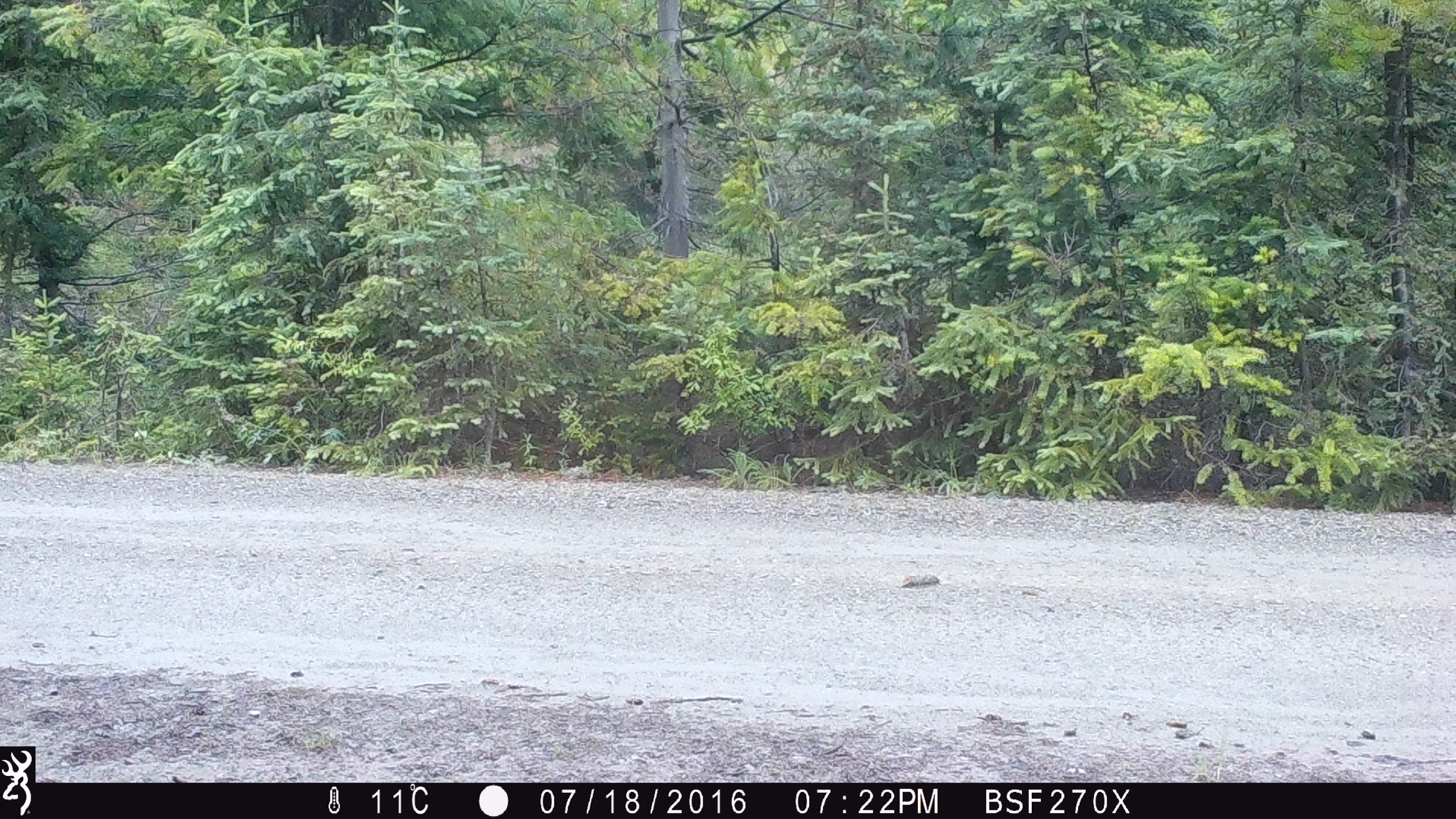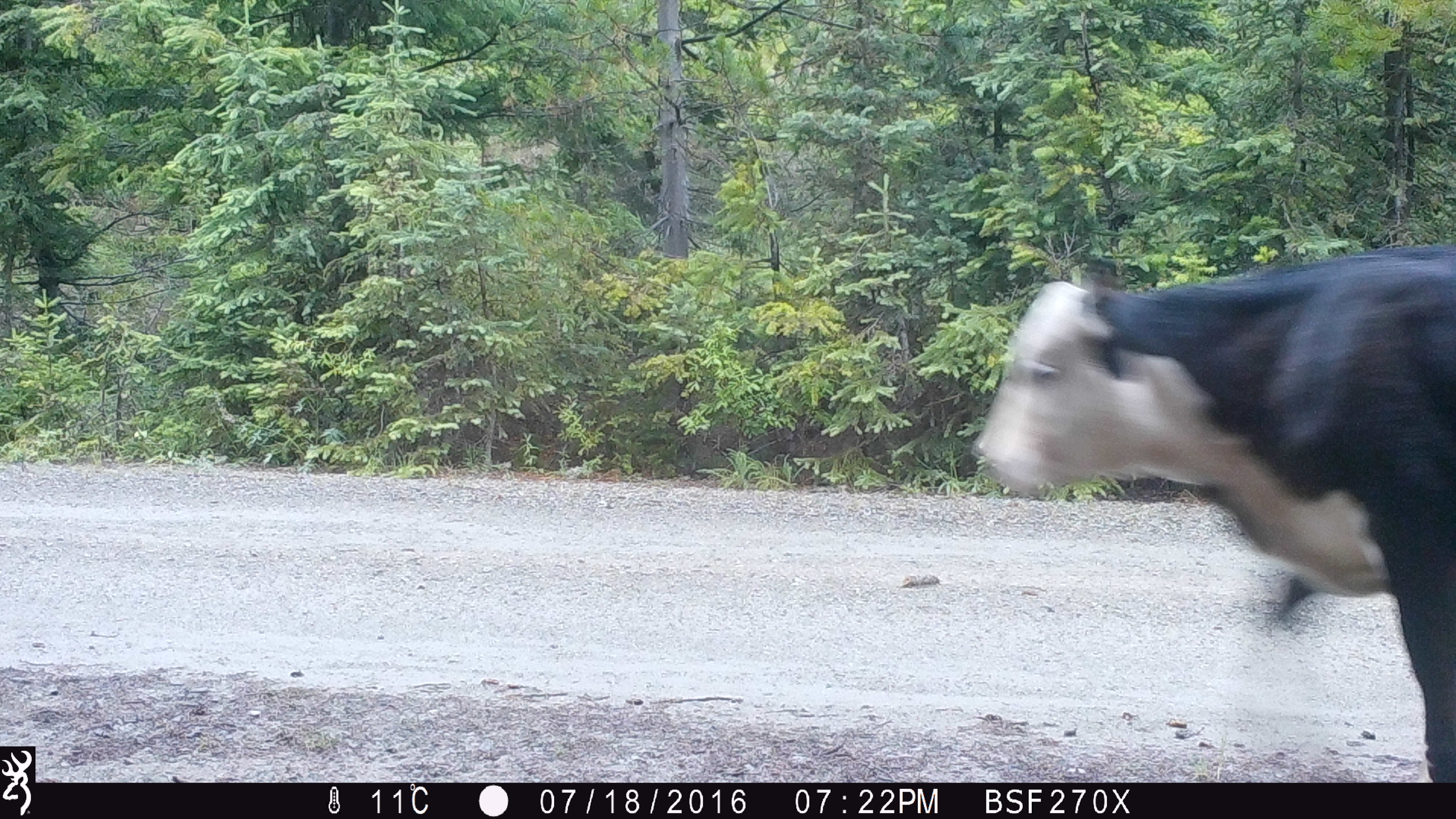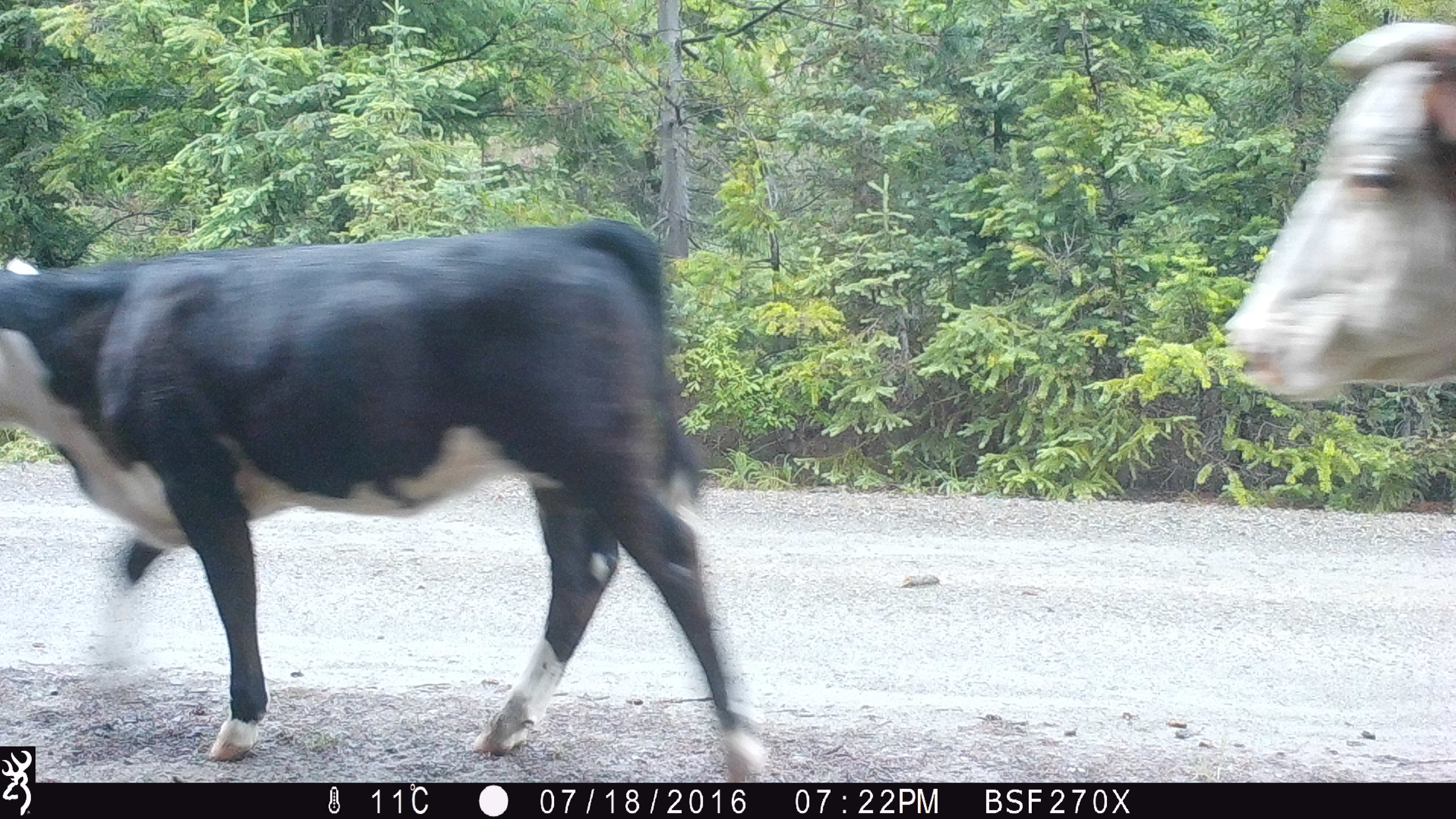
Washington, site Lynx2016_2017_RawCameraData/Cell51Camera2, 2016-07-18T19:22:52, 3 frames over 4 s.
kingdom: Animalia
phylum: Chordata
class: Mammalia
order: Artiodactyla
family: Bovidae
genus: Bos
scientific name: Bos taurus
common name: domestic cattle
Domestic cattle (Bos taurus). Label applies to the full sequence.